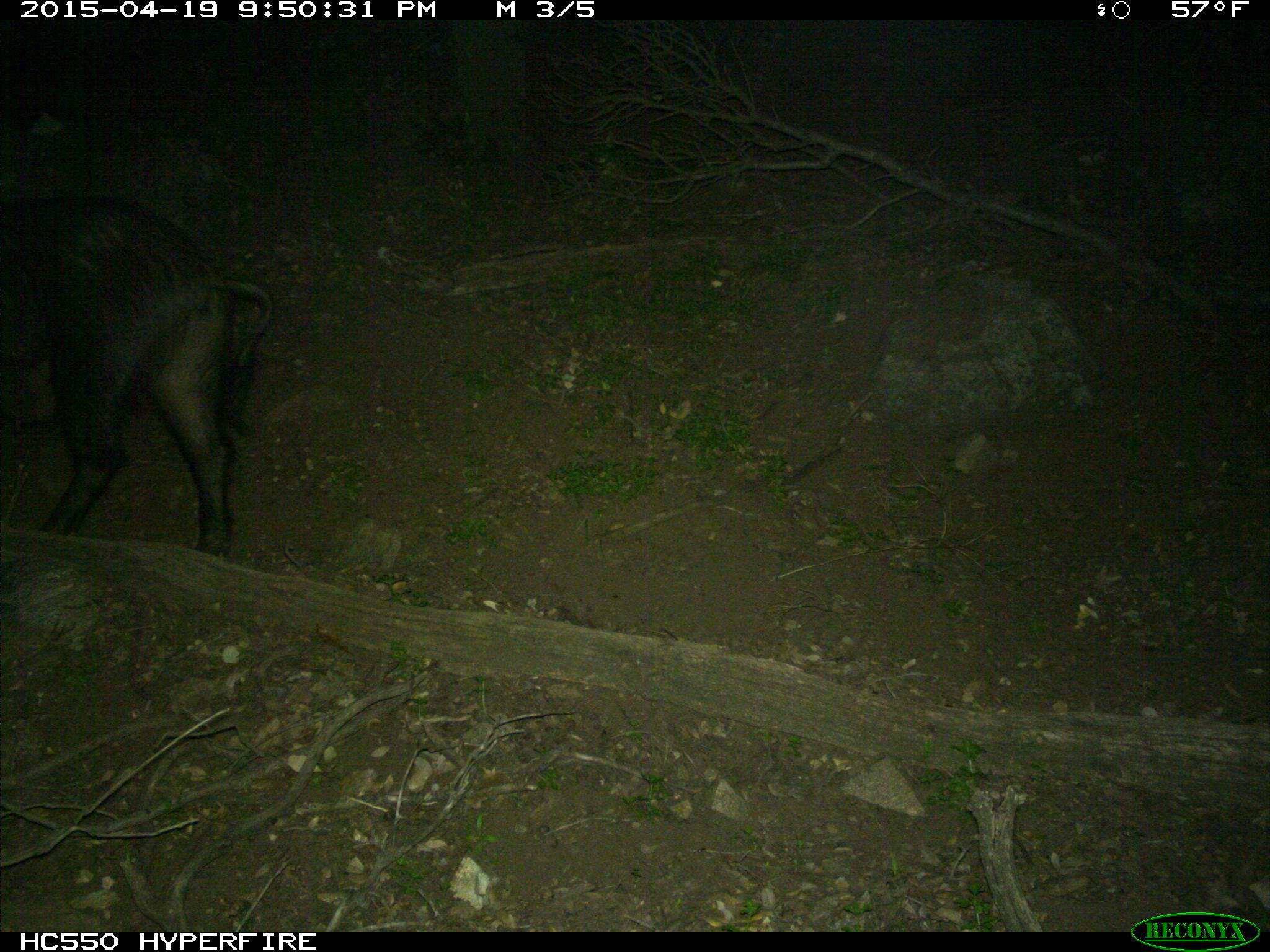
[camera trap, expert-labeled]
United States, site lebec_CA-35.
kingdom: Animalia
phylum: Chordata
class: Mammalia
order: Artiodactyla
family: Suidae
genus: Sus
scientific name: Sus scrofa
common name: wild boar